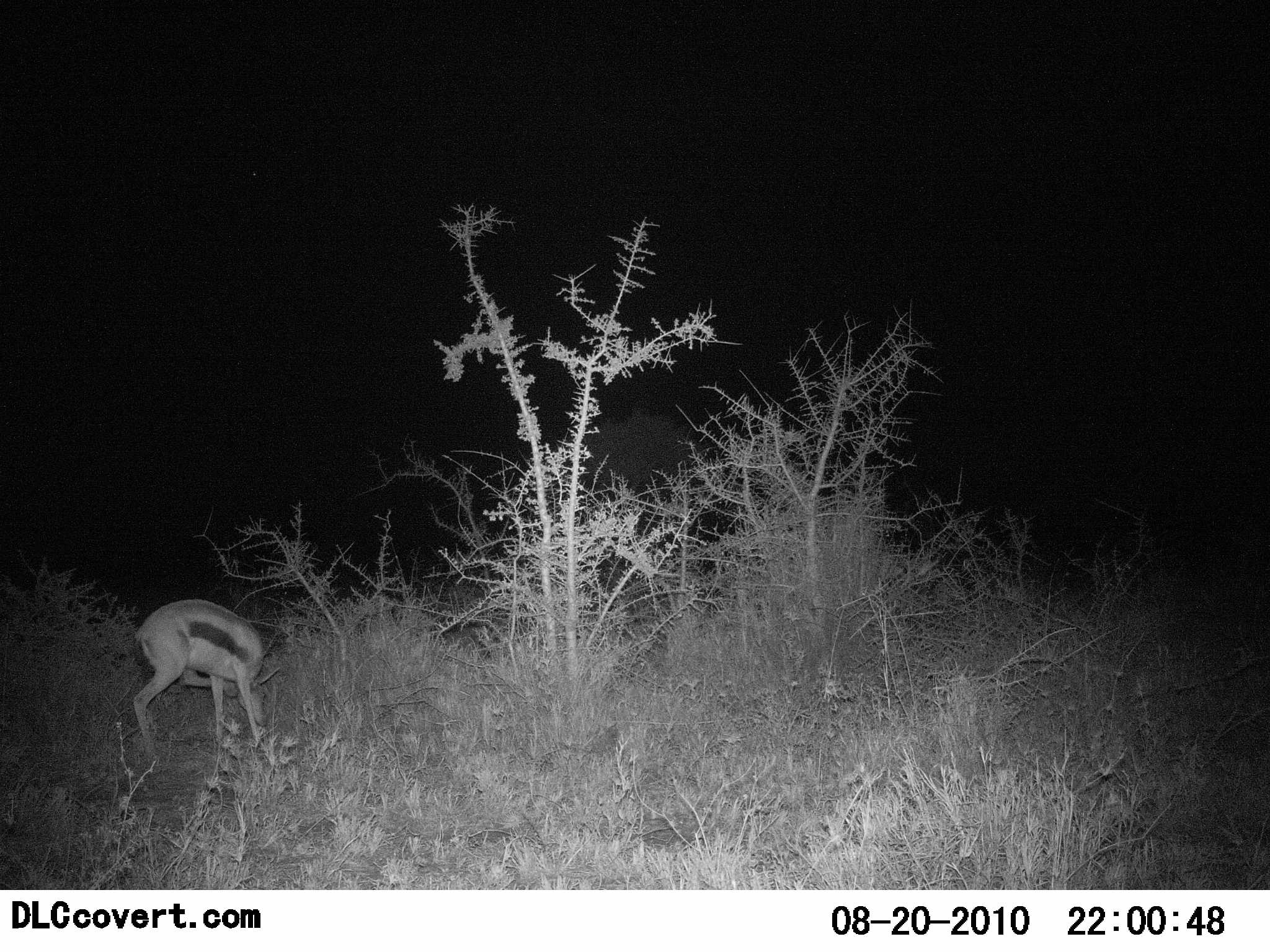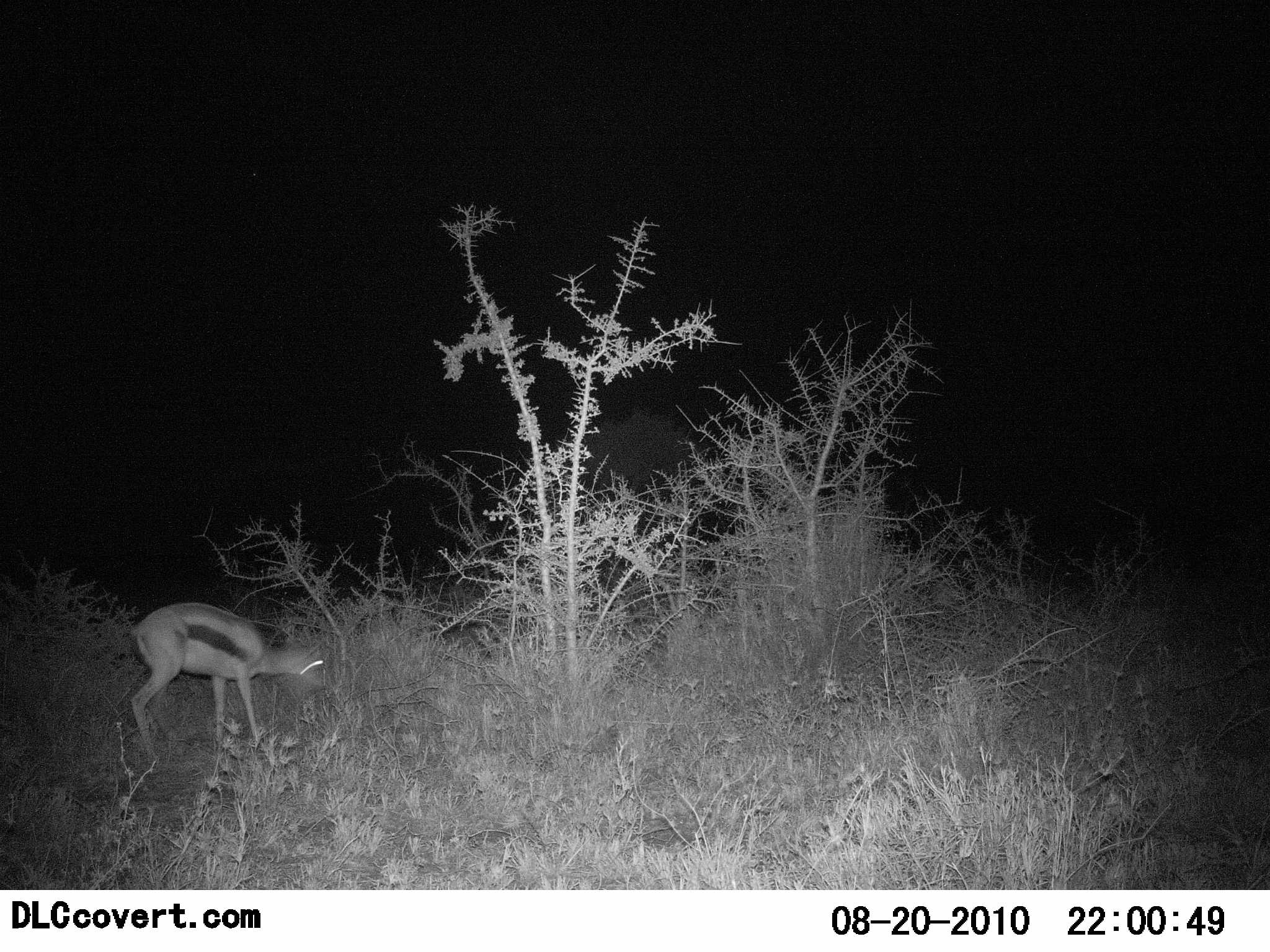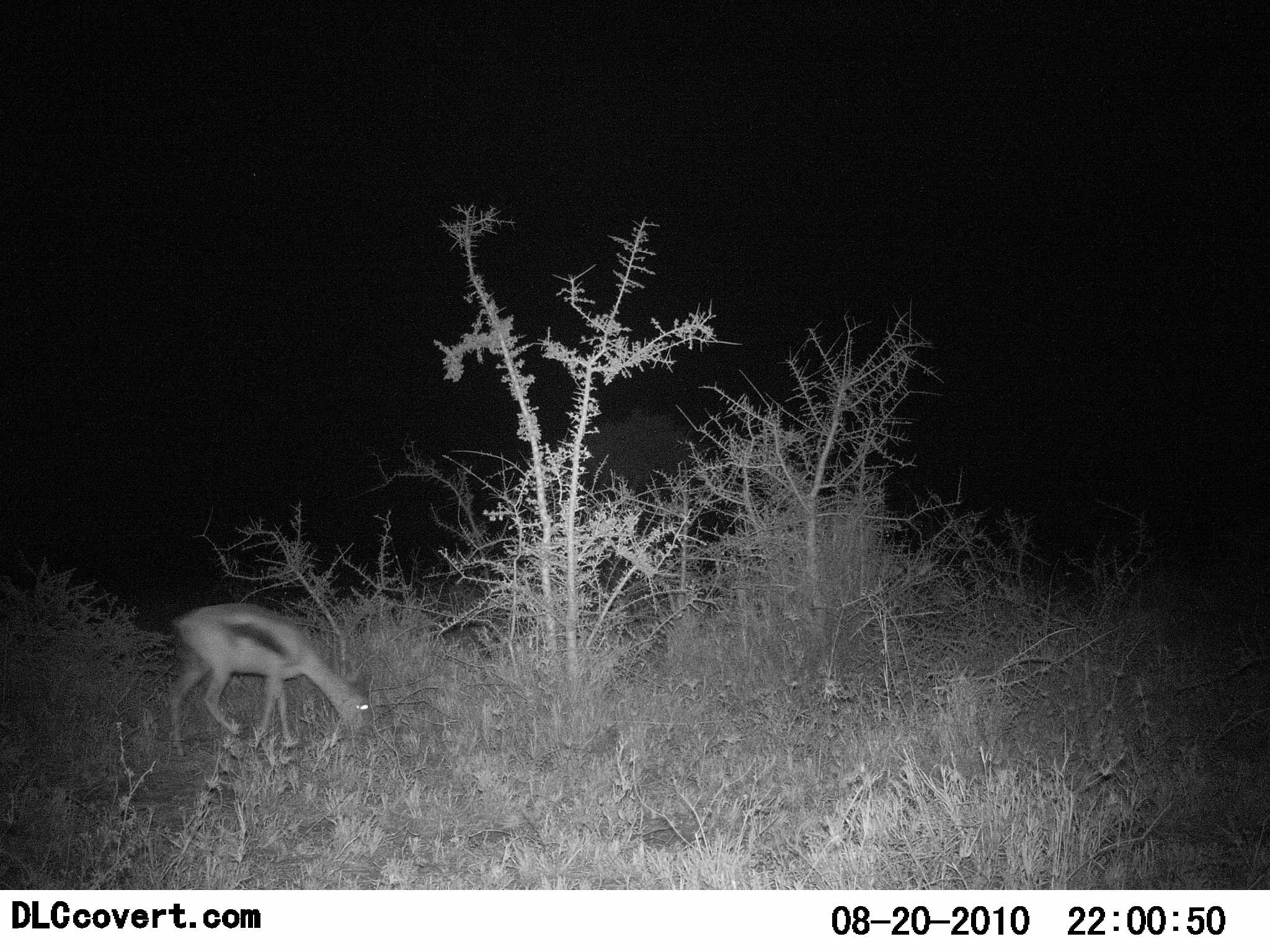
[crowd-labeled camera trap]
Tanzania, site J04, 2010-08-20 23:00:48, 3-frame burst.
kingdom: Animalia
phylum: Chordata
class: Mammalia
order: Artiodactyla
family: Bovidae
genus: Eudorcas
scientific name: Eudorcas thomsonii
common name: thomson's gazelle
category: gazellethomsons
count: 1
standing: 17%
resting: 0%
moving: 8%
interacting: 0%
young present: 0%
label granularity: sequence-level